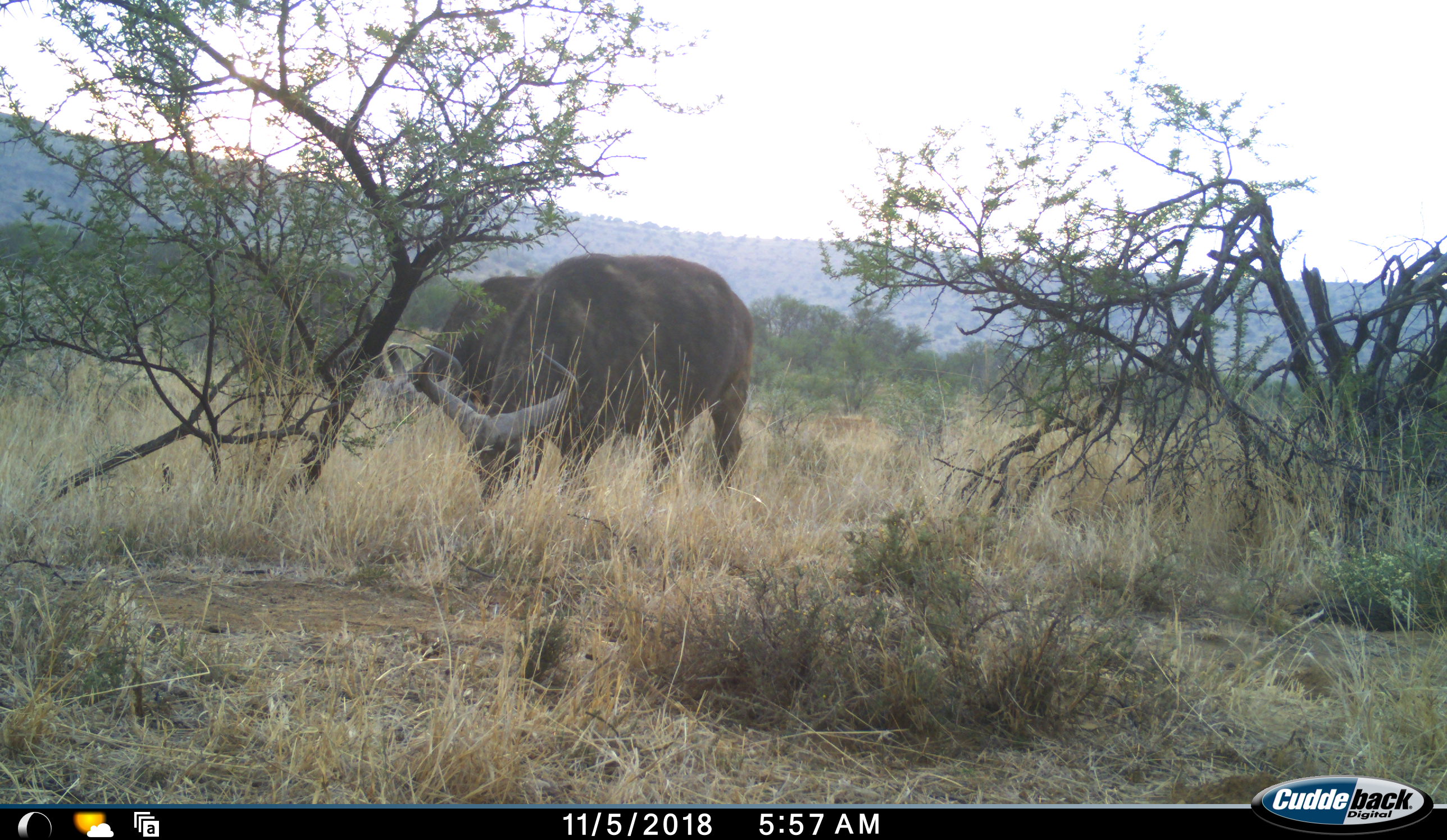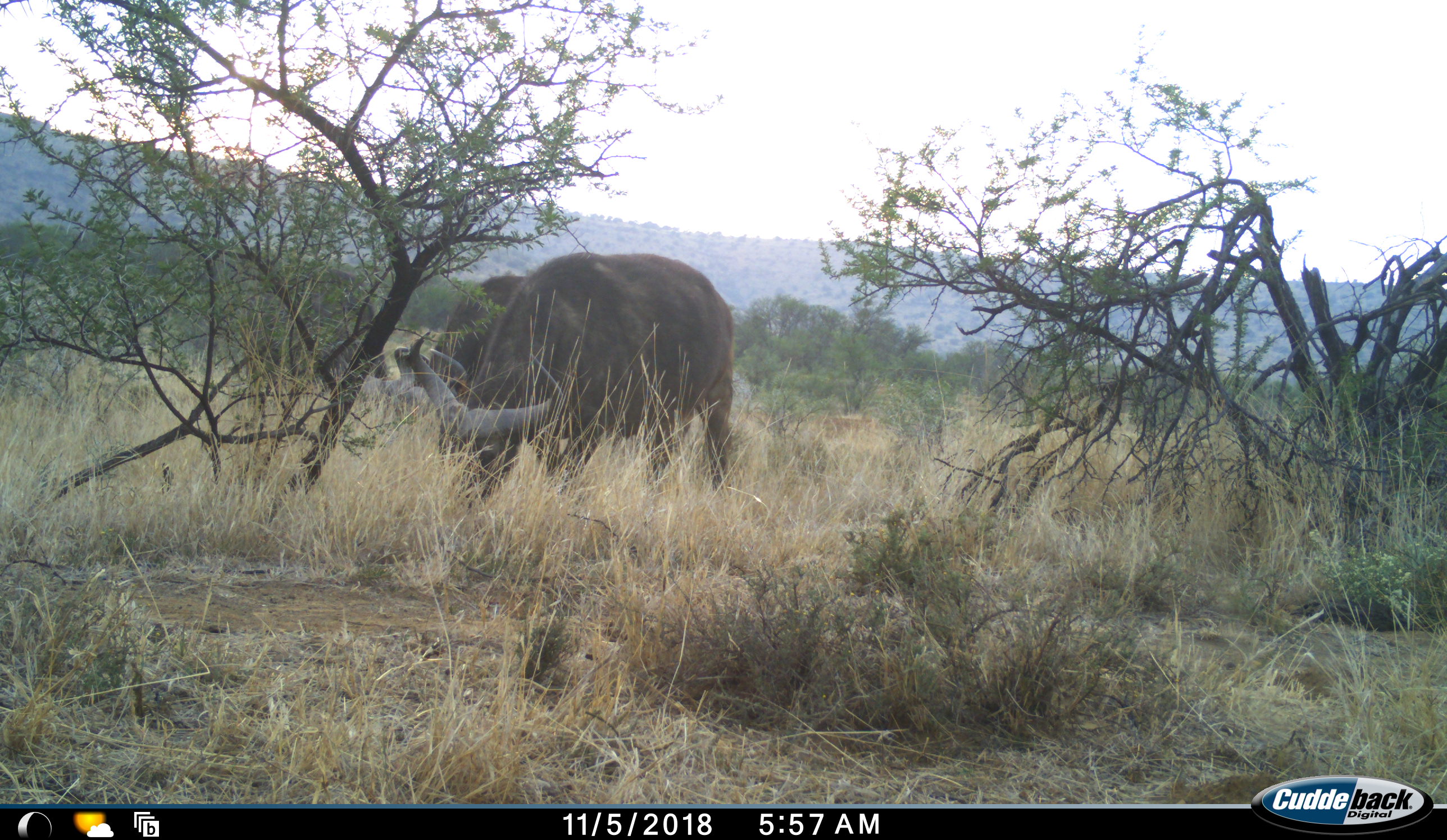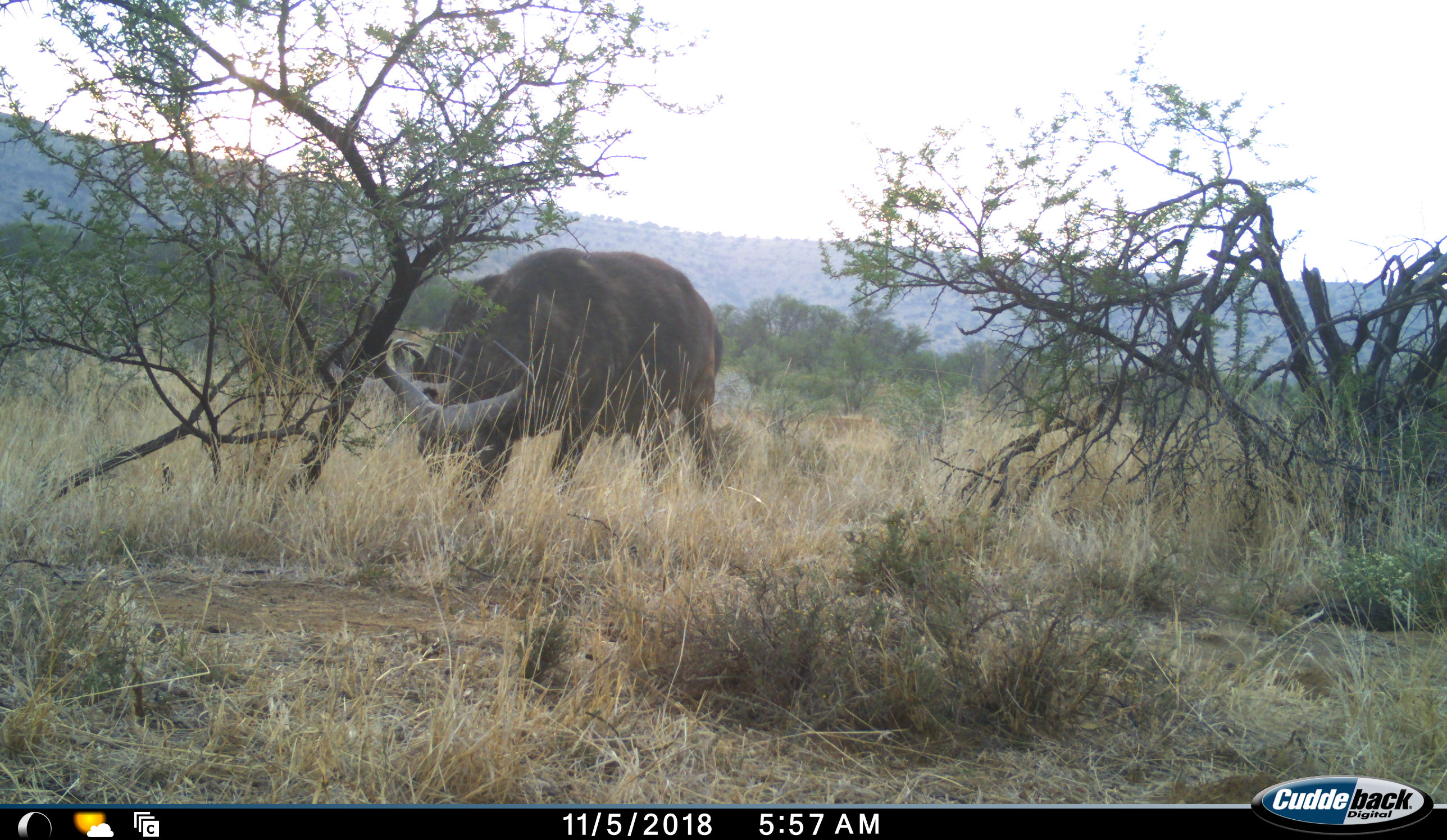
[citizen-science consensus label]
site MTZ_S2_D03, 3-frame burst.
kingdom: Animalia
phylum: Chordata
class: Mammalia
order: Artiodactyla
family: Bovidae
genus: Syncerus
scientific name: Syncerus caffer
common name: african buffalo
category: buffalo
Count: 2.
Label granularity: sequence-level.